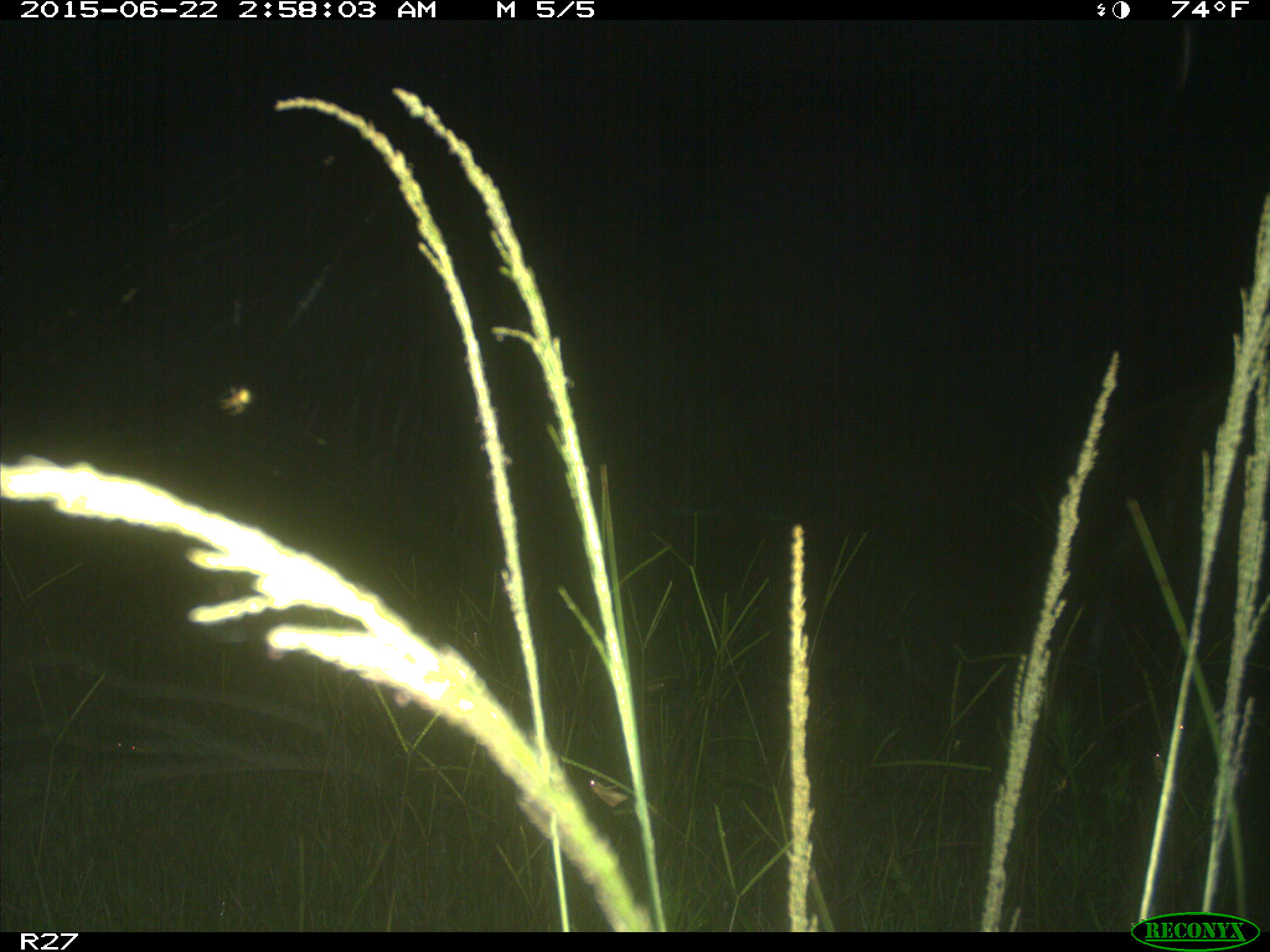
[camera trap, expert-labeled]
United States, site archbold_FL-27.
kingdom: Animalia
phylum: Chordata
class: Mammalia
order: Artiodactyla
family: Suidae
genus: Sus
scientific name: Sus scrofa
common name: wild boar